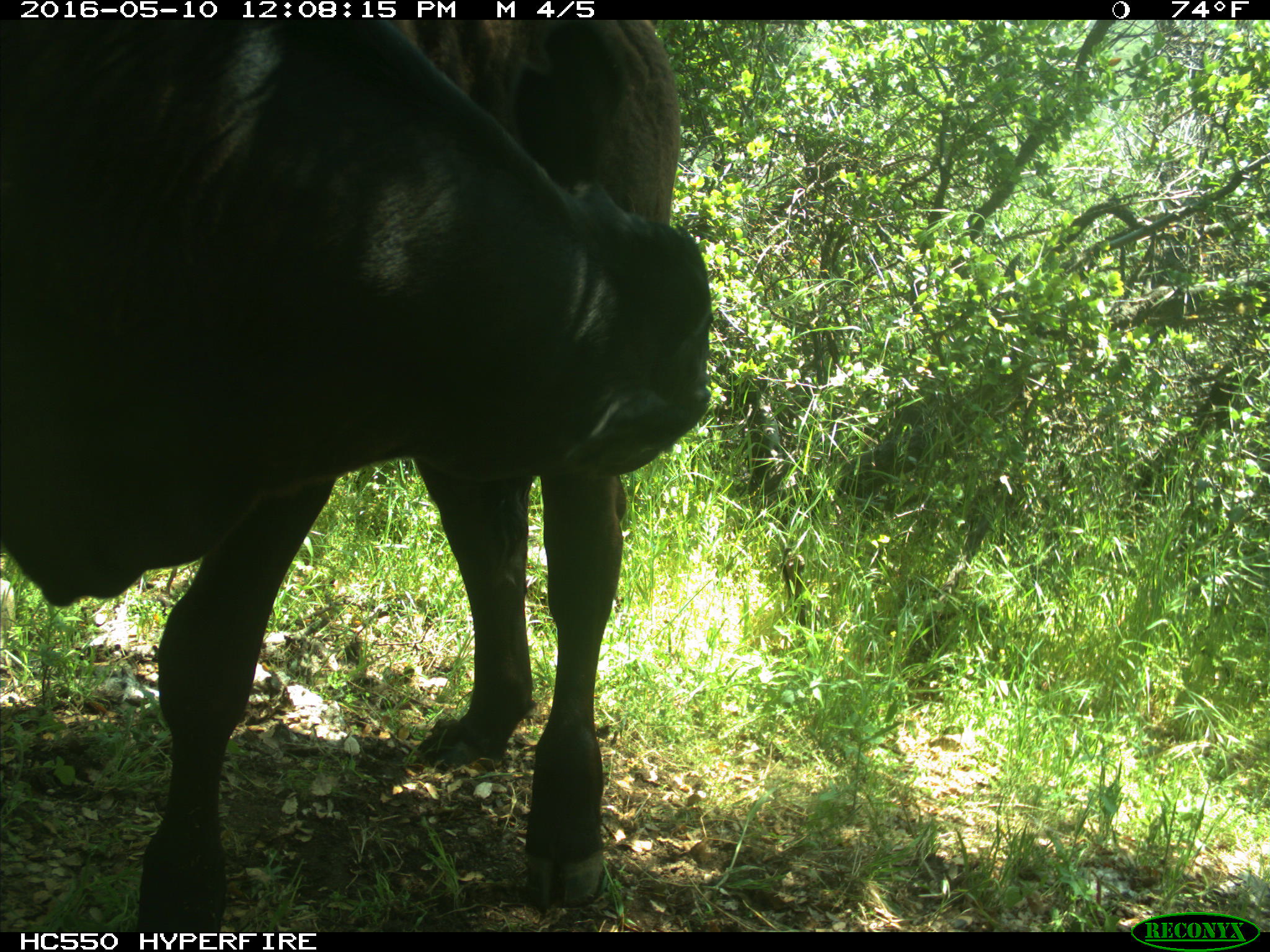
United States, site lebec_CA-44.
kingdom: Animalia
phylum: Chordata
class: Mammalia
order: Artiodactyla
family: Bovidae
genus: Bos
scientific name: Bos taurus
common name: domestic cow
Bos taurus (domestic cow).